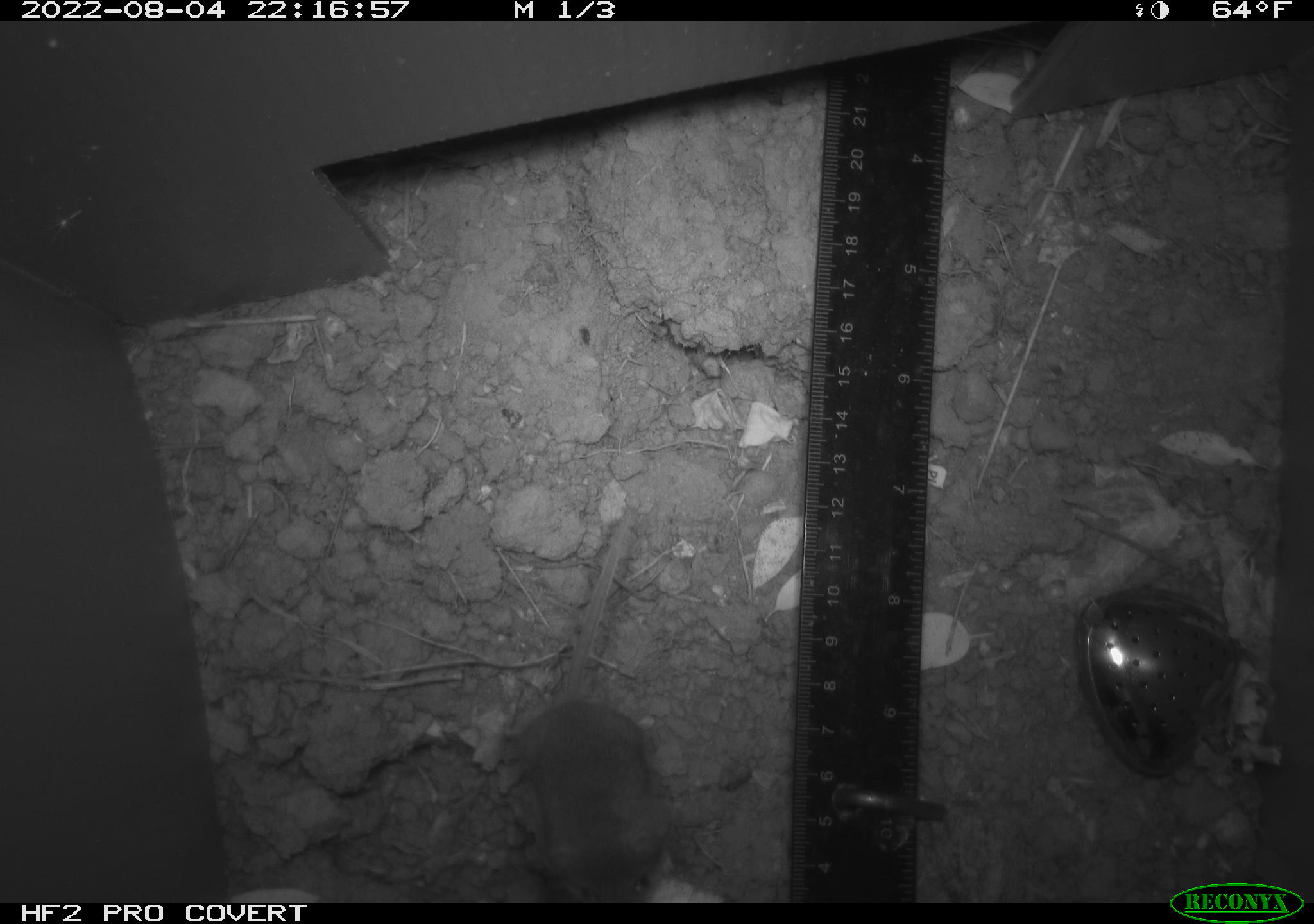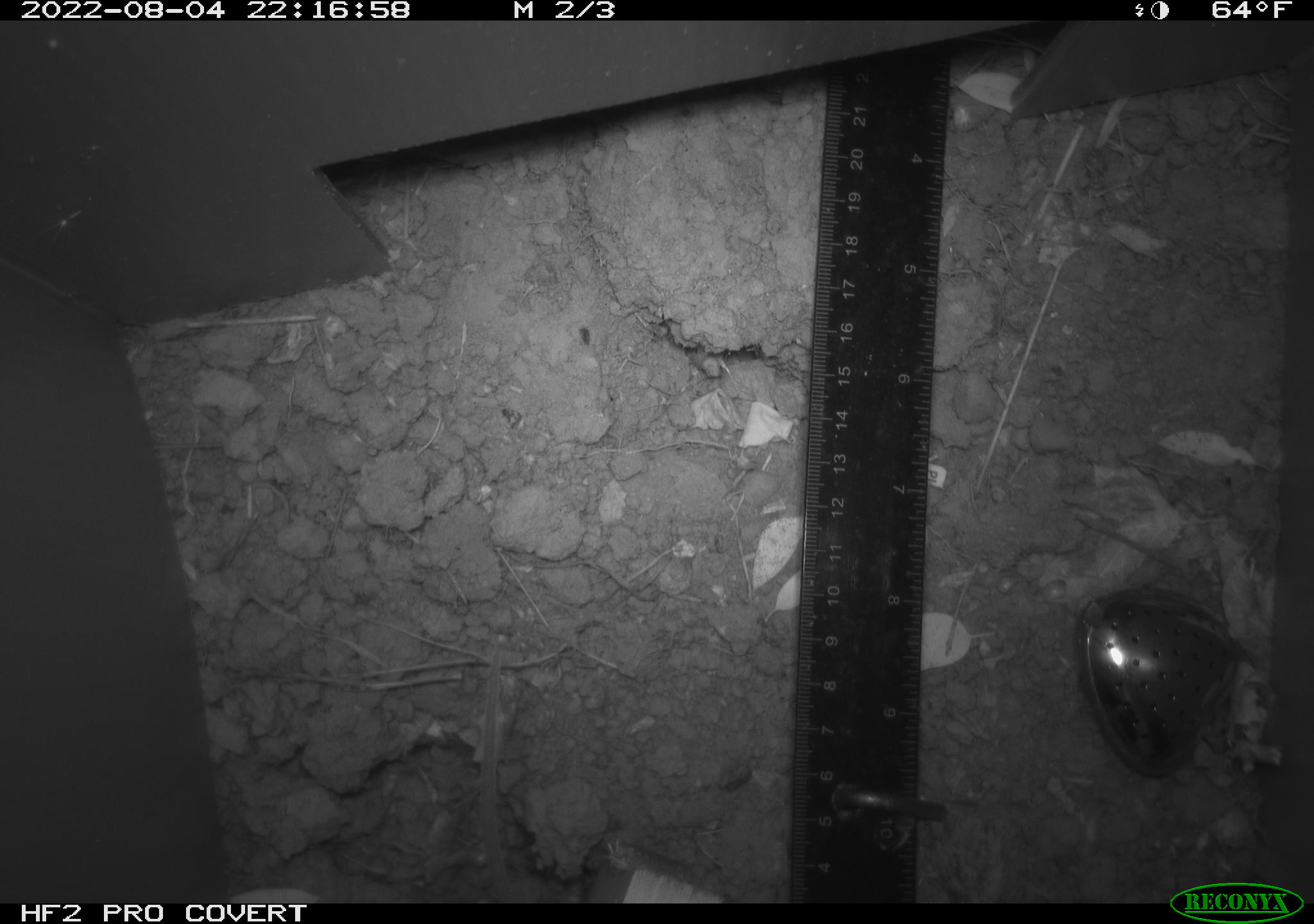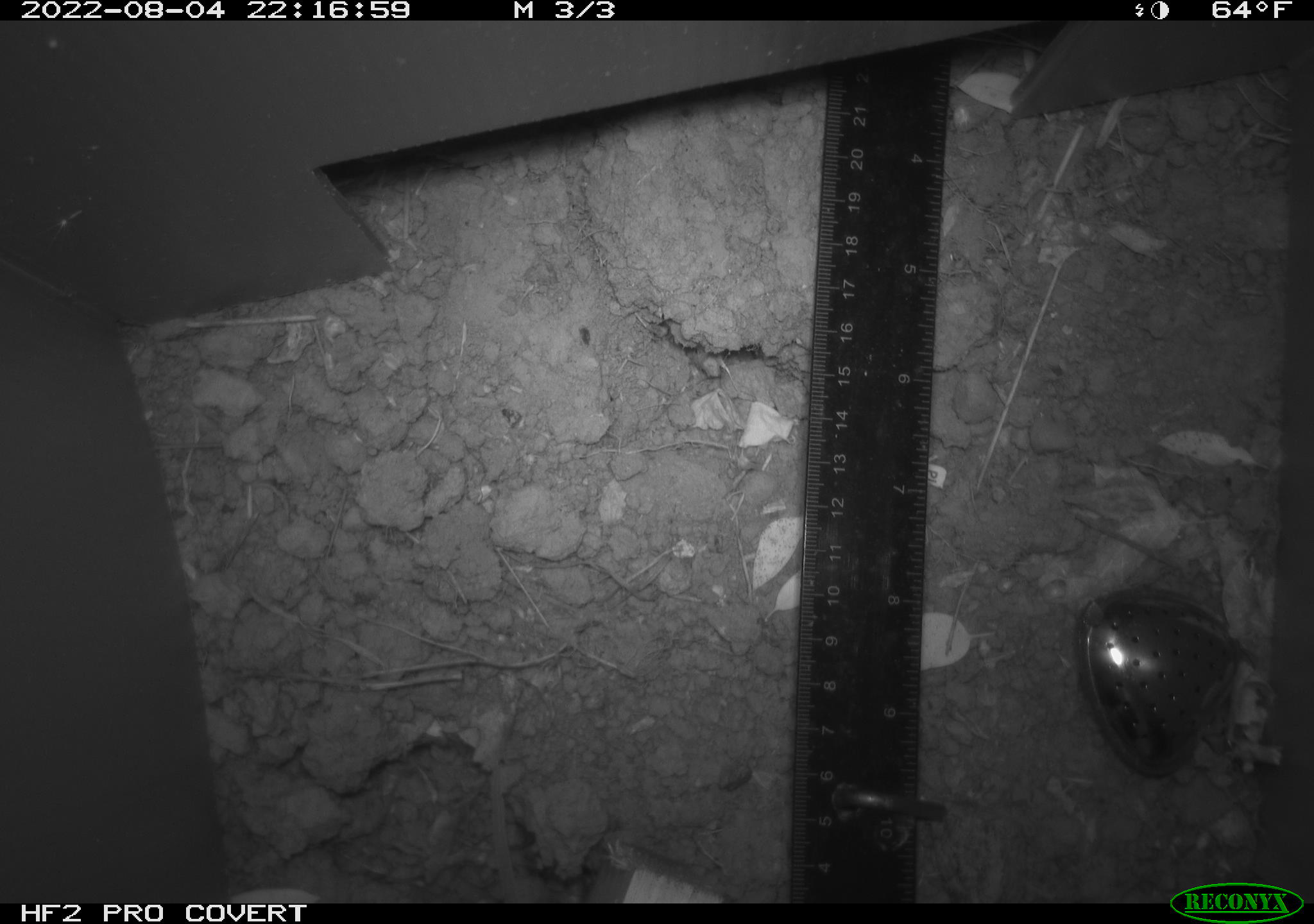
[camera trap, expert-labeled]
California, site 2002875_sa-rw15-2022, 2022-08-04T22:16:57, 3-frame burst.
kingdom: Animalia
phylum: Chordata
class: Mammalia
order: Rodentia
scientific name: Rodentia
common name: mouse species